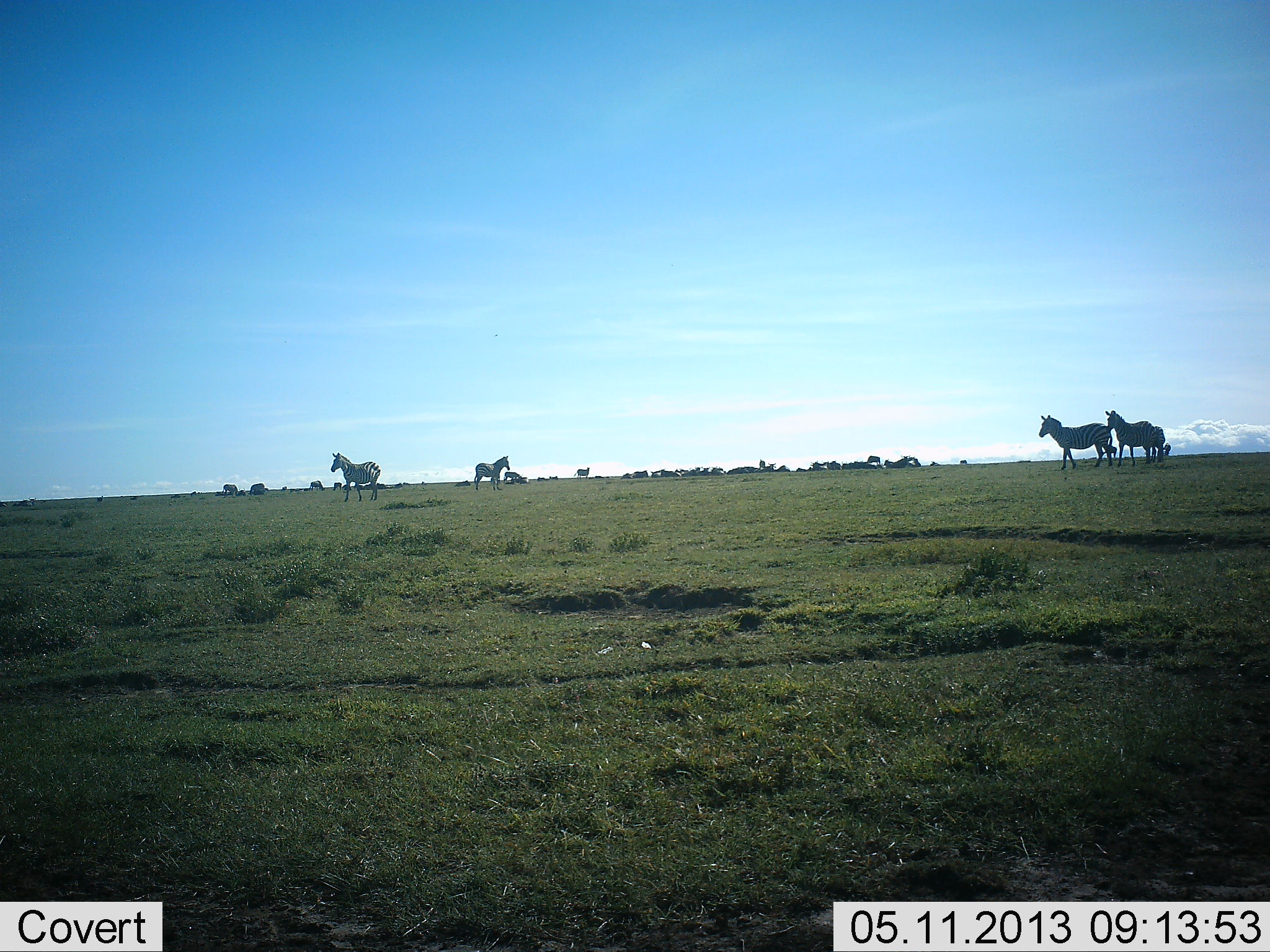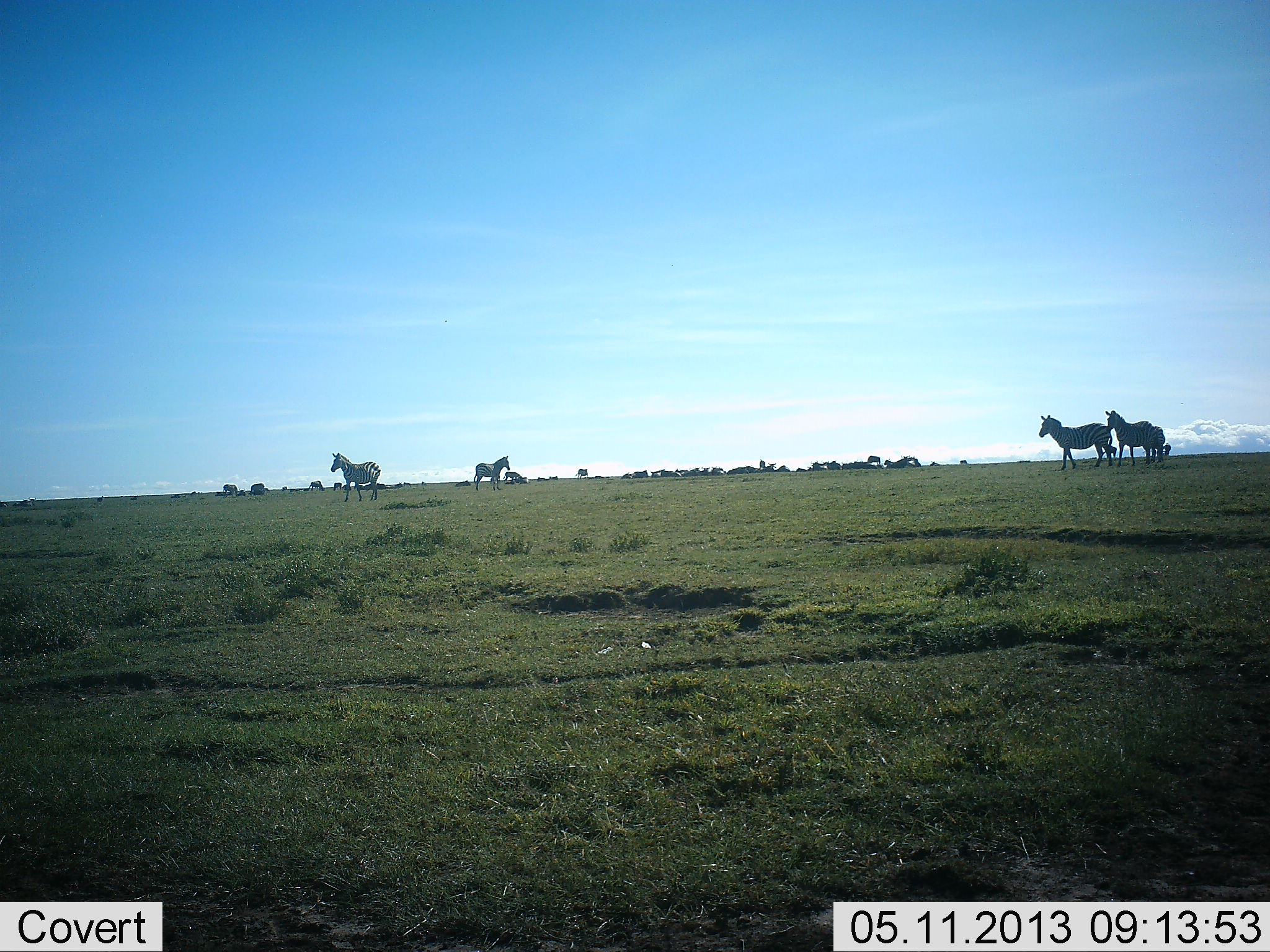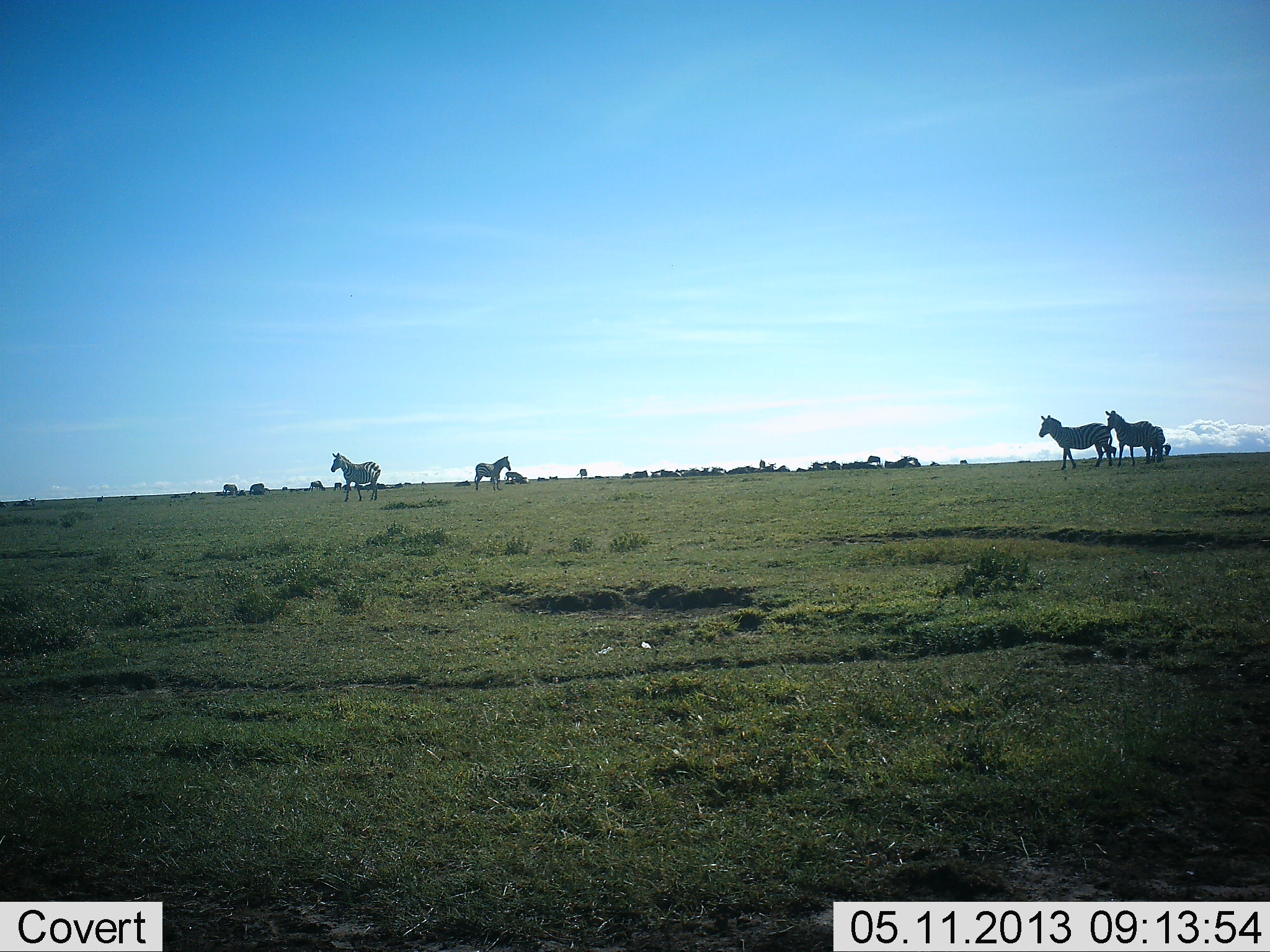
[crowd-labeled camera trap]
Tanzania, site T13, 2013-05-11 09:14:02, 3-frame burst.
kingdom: Animalia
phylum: Chordata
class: Mammalia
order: Perissodactyla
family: Equidae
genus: Equus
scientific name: Equus quagga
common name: plains zebra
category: zebra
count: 5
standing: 93%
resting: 23%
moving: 27%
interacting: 13%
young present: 3%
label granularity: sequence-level